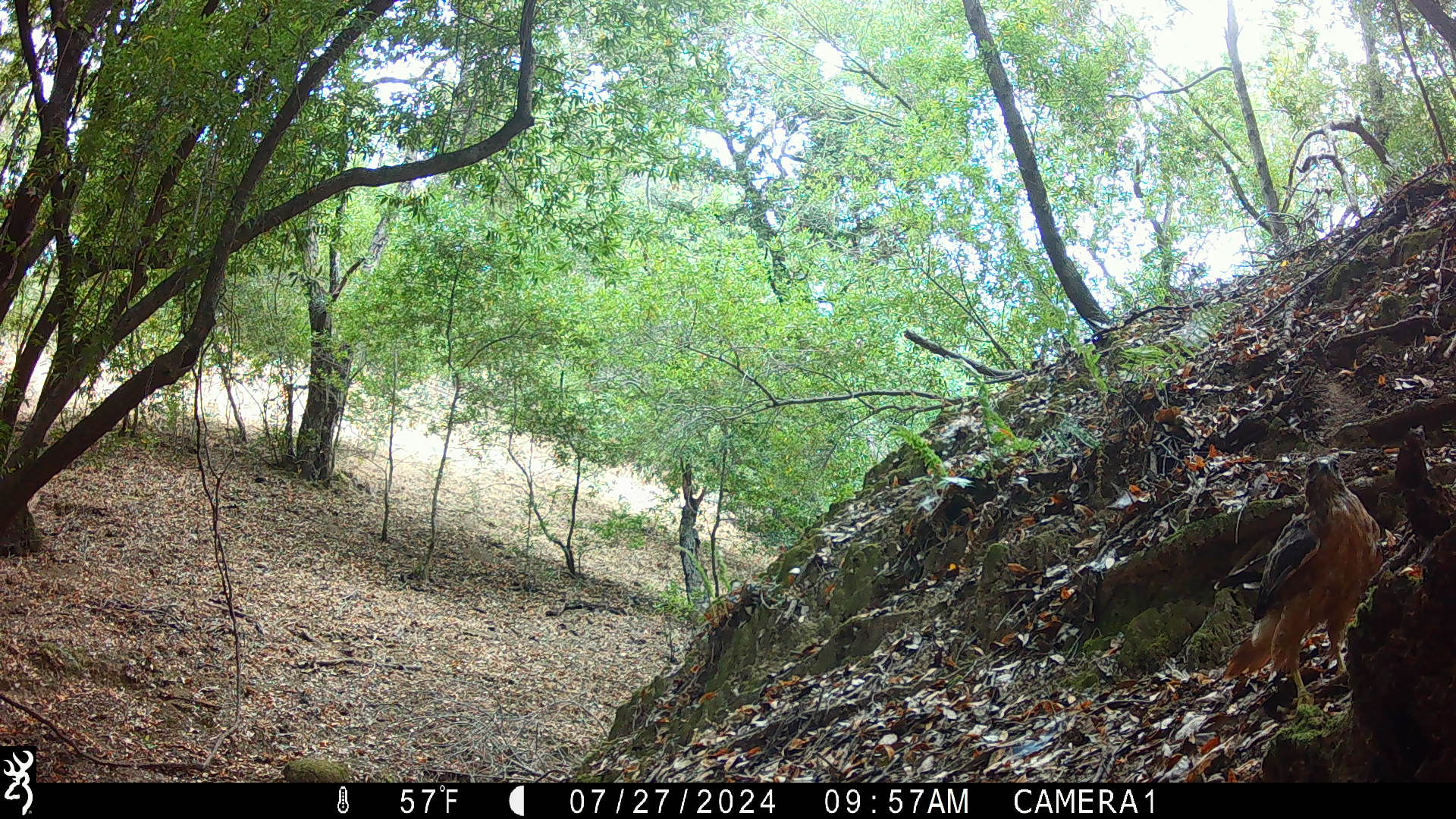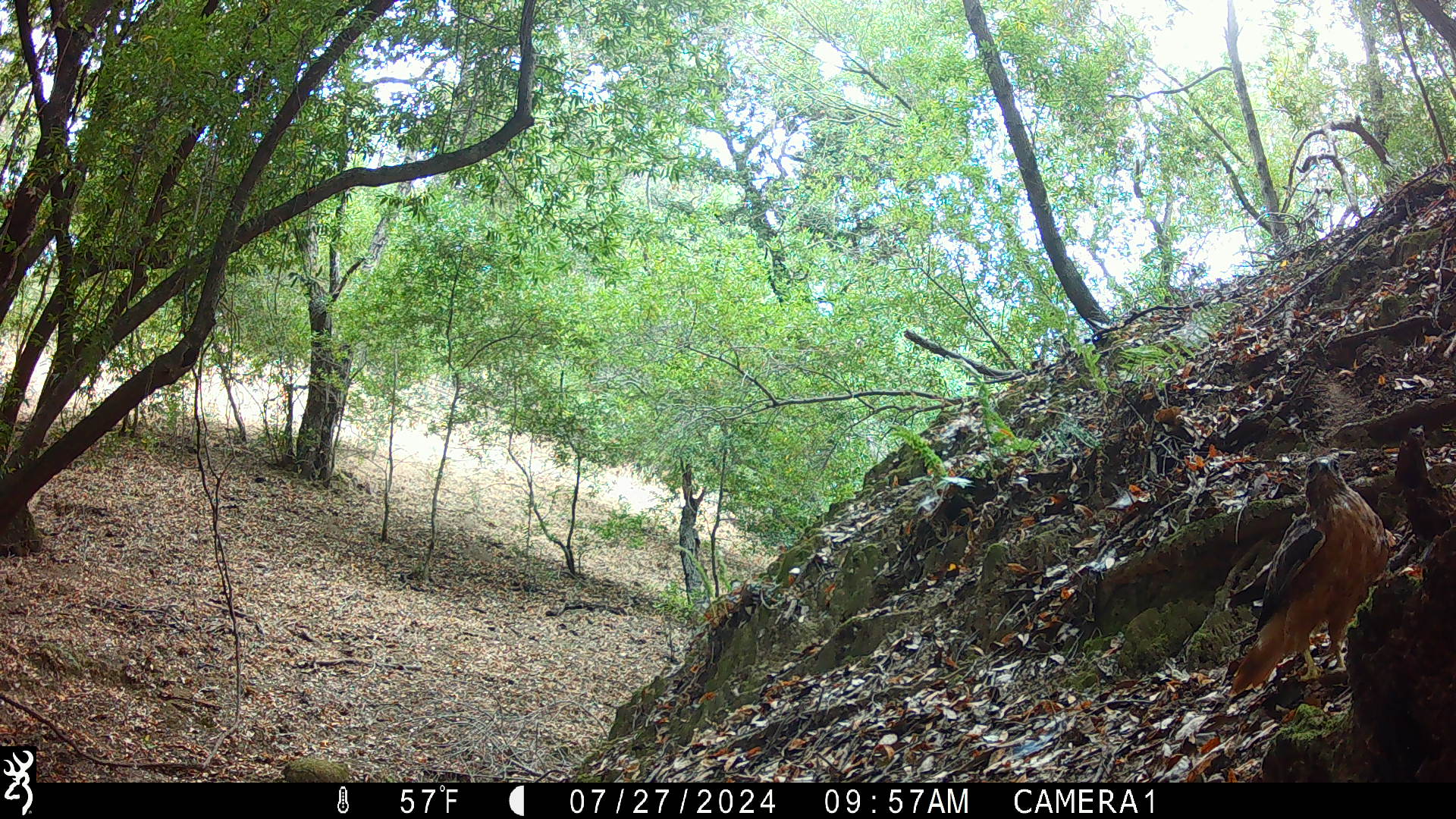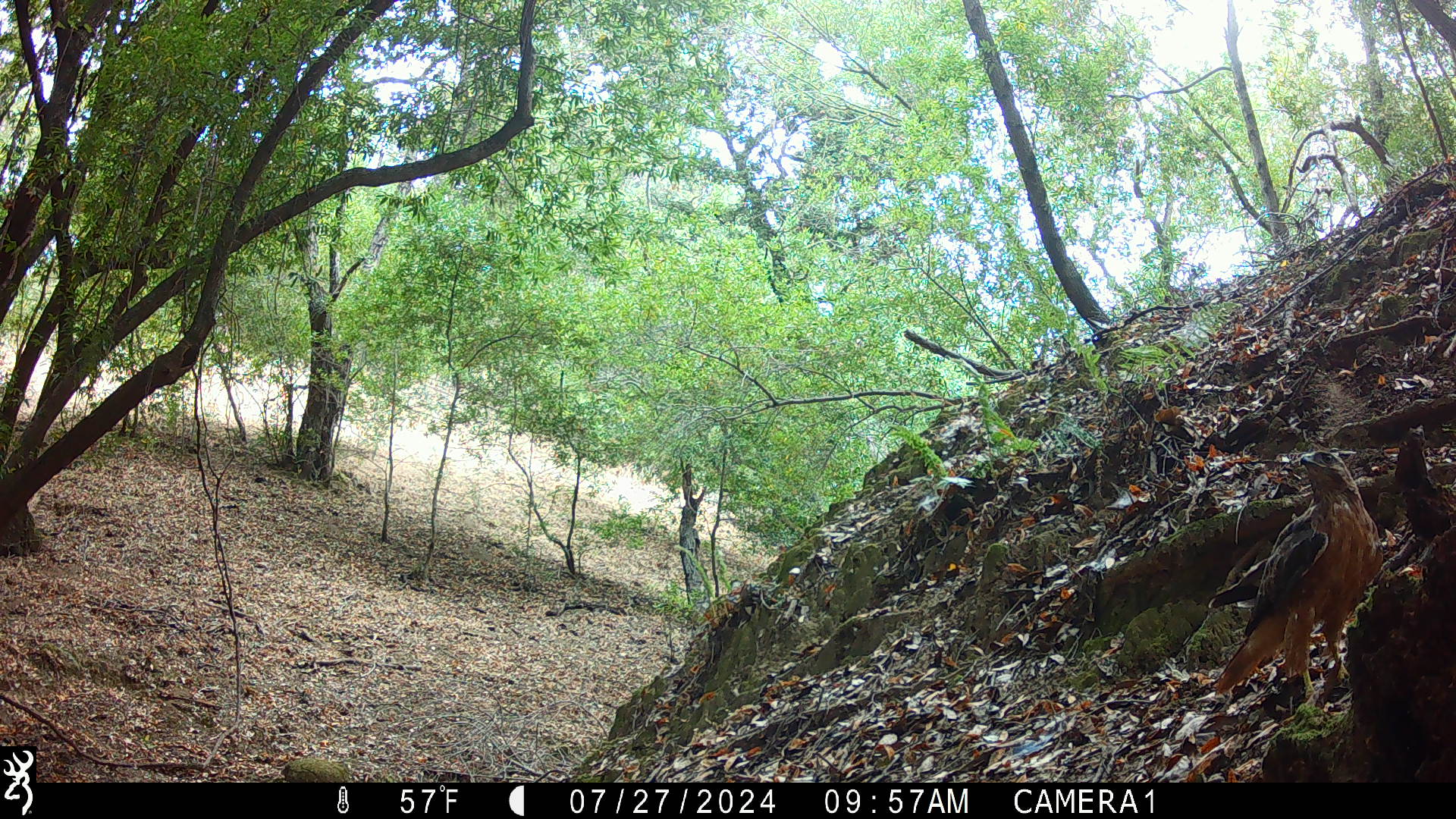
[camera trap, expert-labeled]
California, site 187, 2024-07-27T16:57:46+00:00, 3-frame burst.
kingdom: Animalia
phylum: Chordata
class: Aves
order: Accipitriformes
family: Accipitridae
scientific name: Accipitridae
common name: hawk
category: unknown hawk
Unknown hawk (hawk) (Accipitridae).